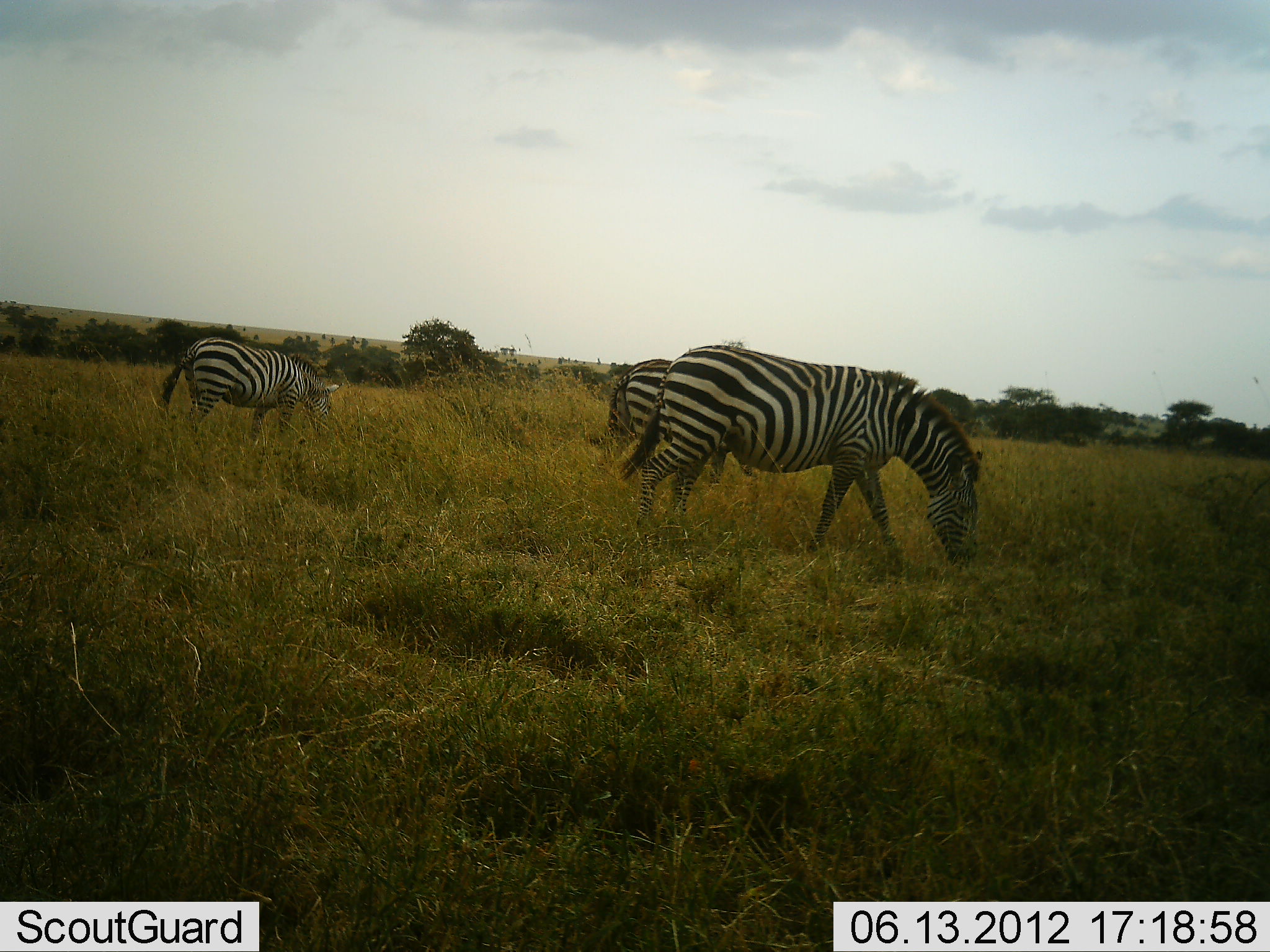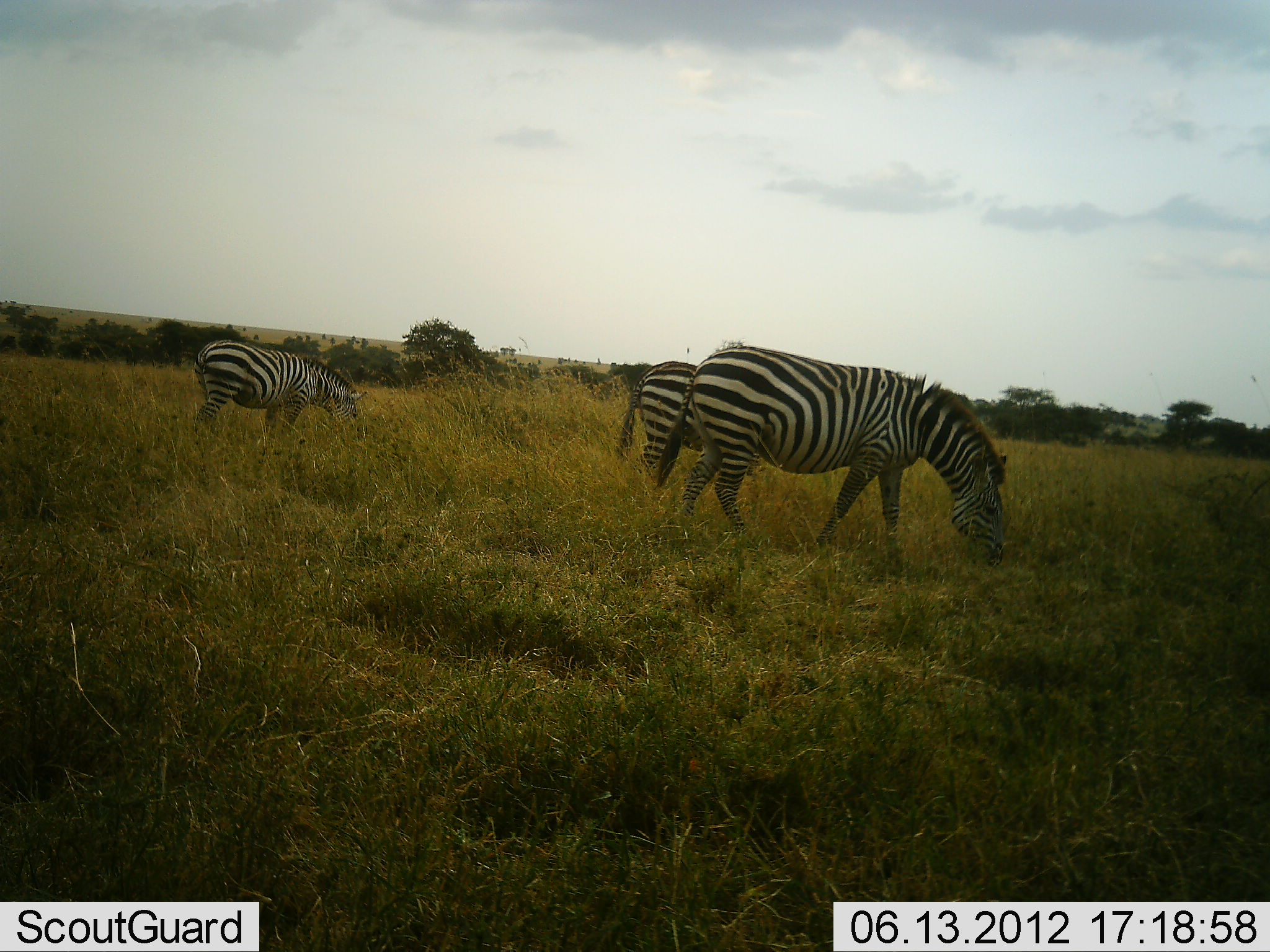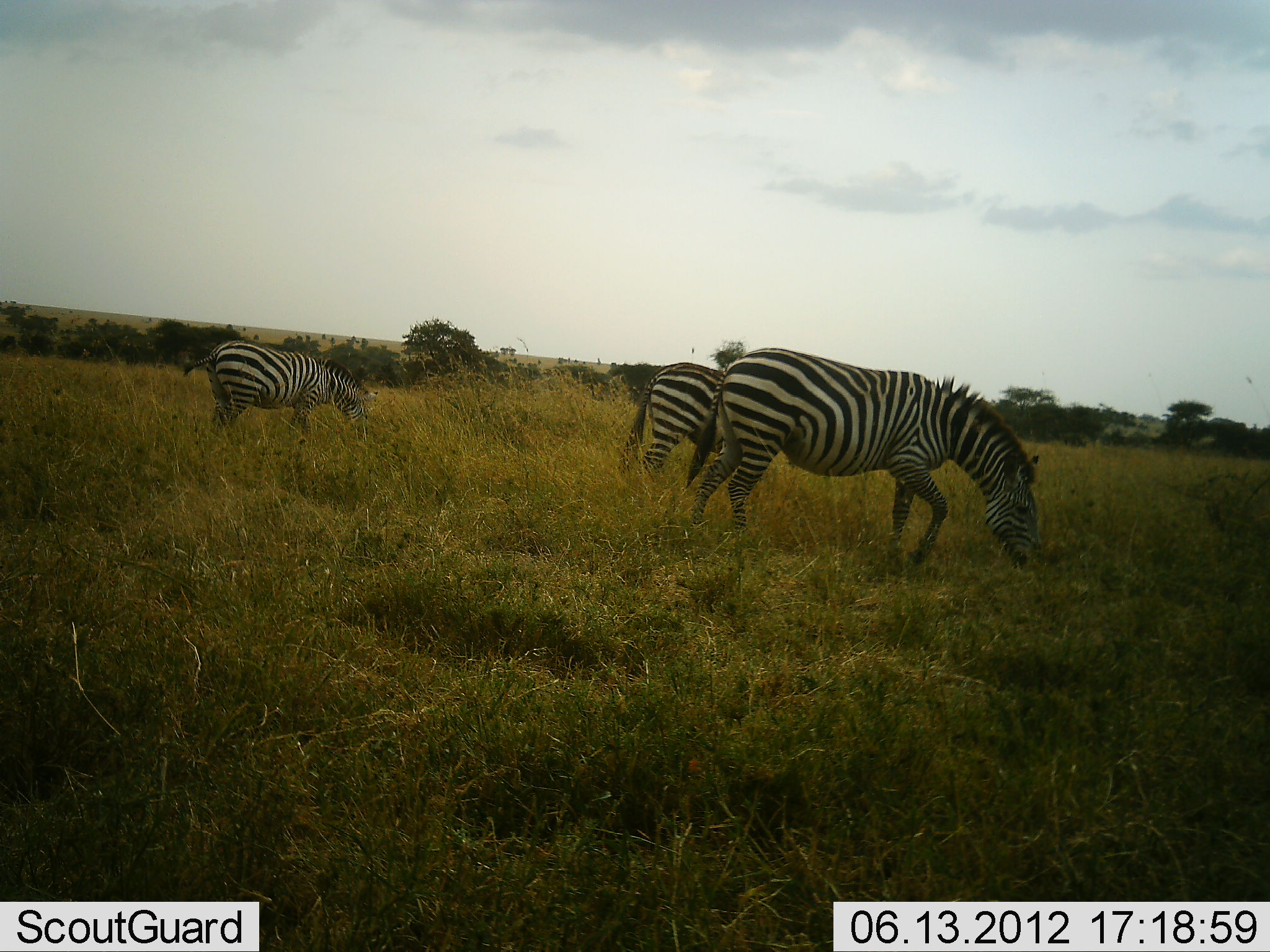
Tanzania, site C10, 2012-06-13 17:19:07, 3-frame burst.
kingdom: Animalia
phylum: Chordata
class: Mammalia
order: Perissodactyla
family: Equidae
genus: Equus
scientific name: Equus quagga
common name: plains zebra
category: zebra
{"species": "zebra (plains zebra) (Equus quagga)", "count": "3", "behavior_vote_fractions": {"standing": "0%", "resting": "0%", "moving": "50%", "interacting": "0%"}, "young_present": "0%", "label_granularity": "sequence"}